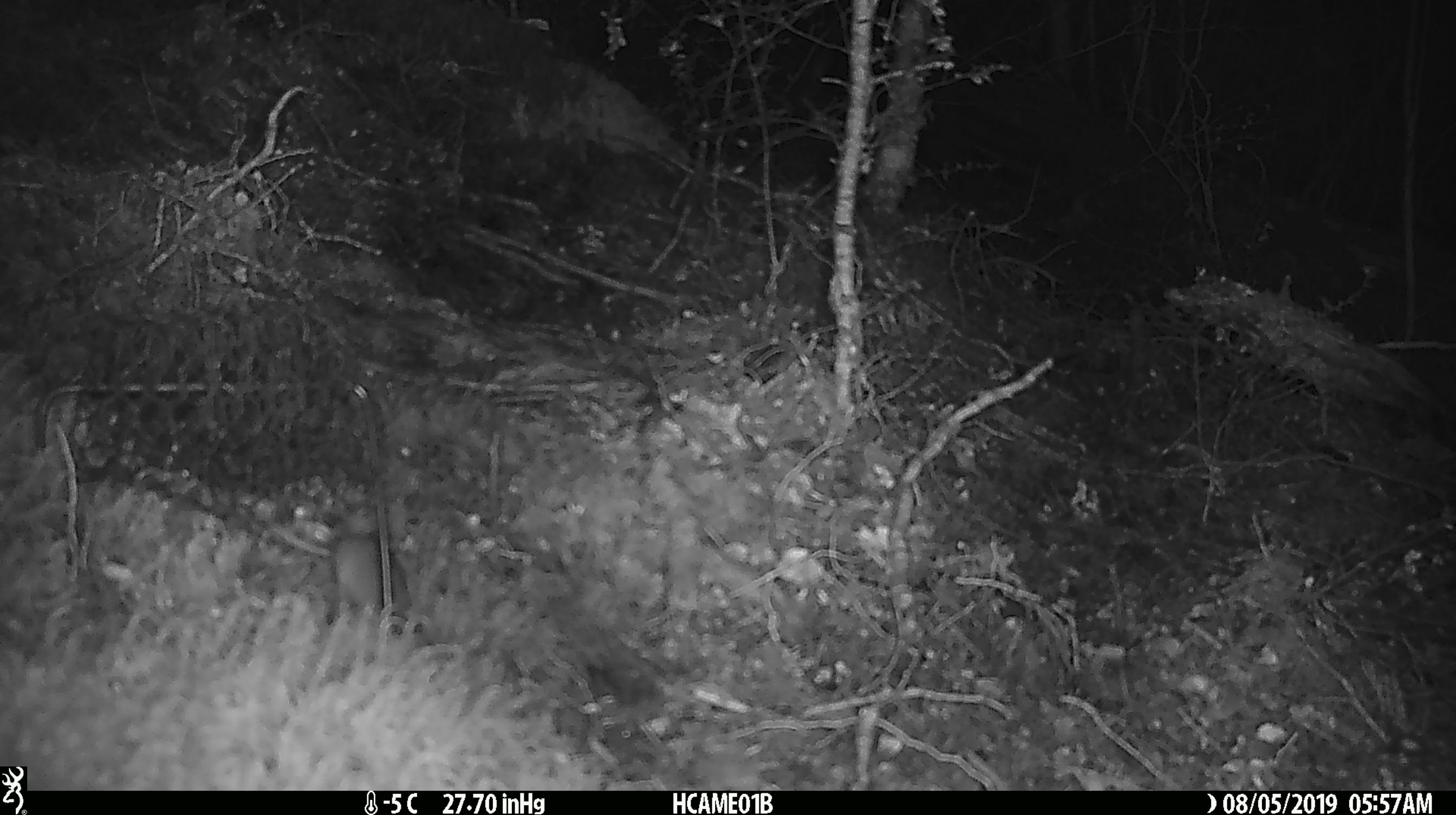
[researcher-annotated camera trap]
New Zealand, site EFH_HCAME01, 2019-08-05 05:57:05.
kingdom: Animalia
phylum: Chordata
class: Mammalia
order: Rodentia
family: Muridae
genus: Mus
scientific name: Mus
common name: mouse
Mouse (Mus).